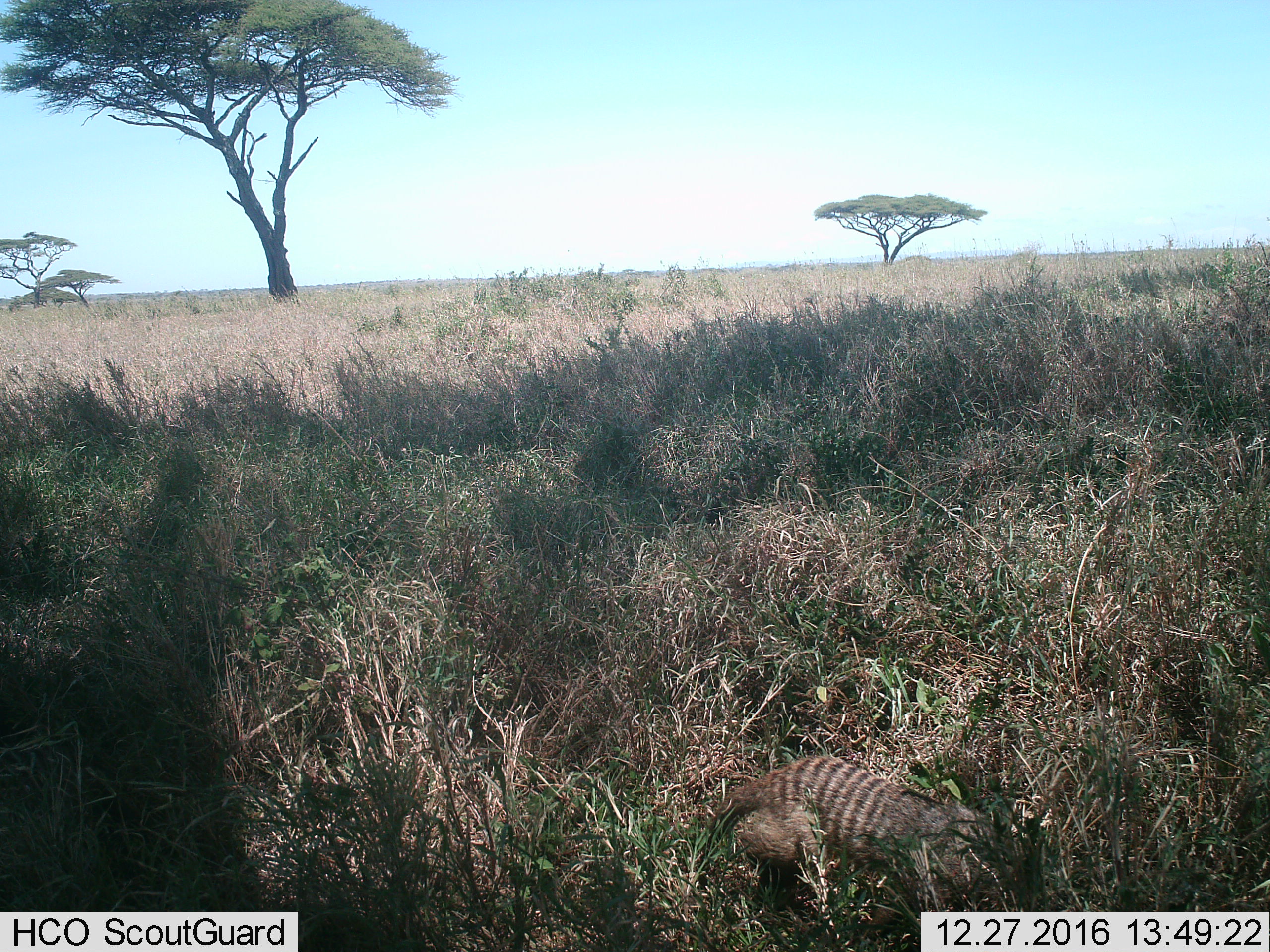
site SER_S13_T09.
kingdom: Animalia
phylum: Chordata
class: Mammalia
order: Carnivora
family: Herpestidae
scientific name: Herpestidae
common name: mongoose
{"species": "mongoose (Herpestidae)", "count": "1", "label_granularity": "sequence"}